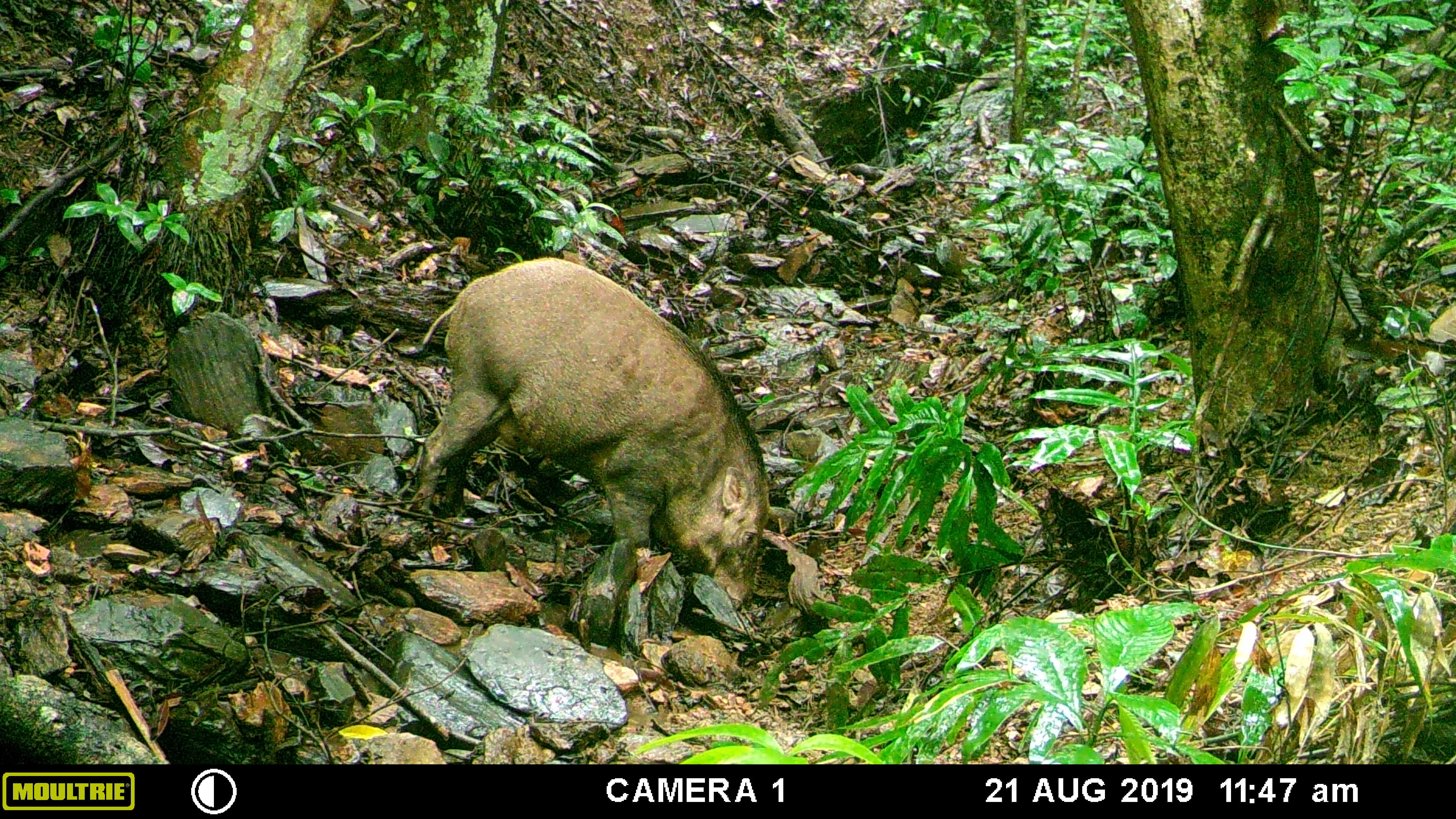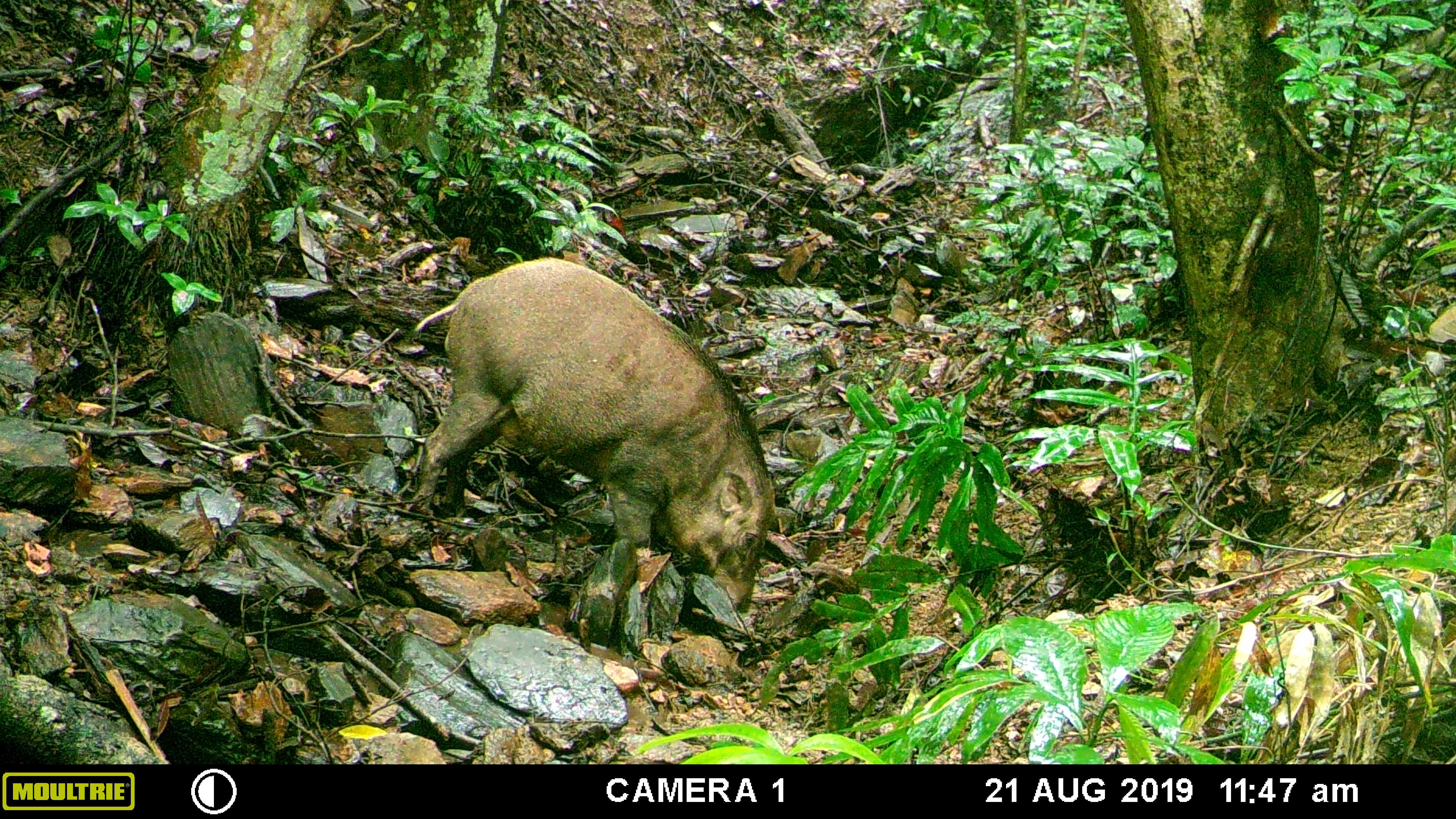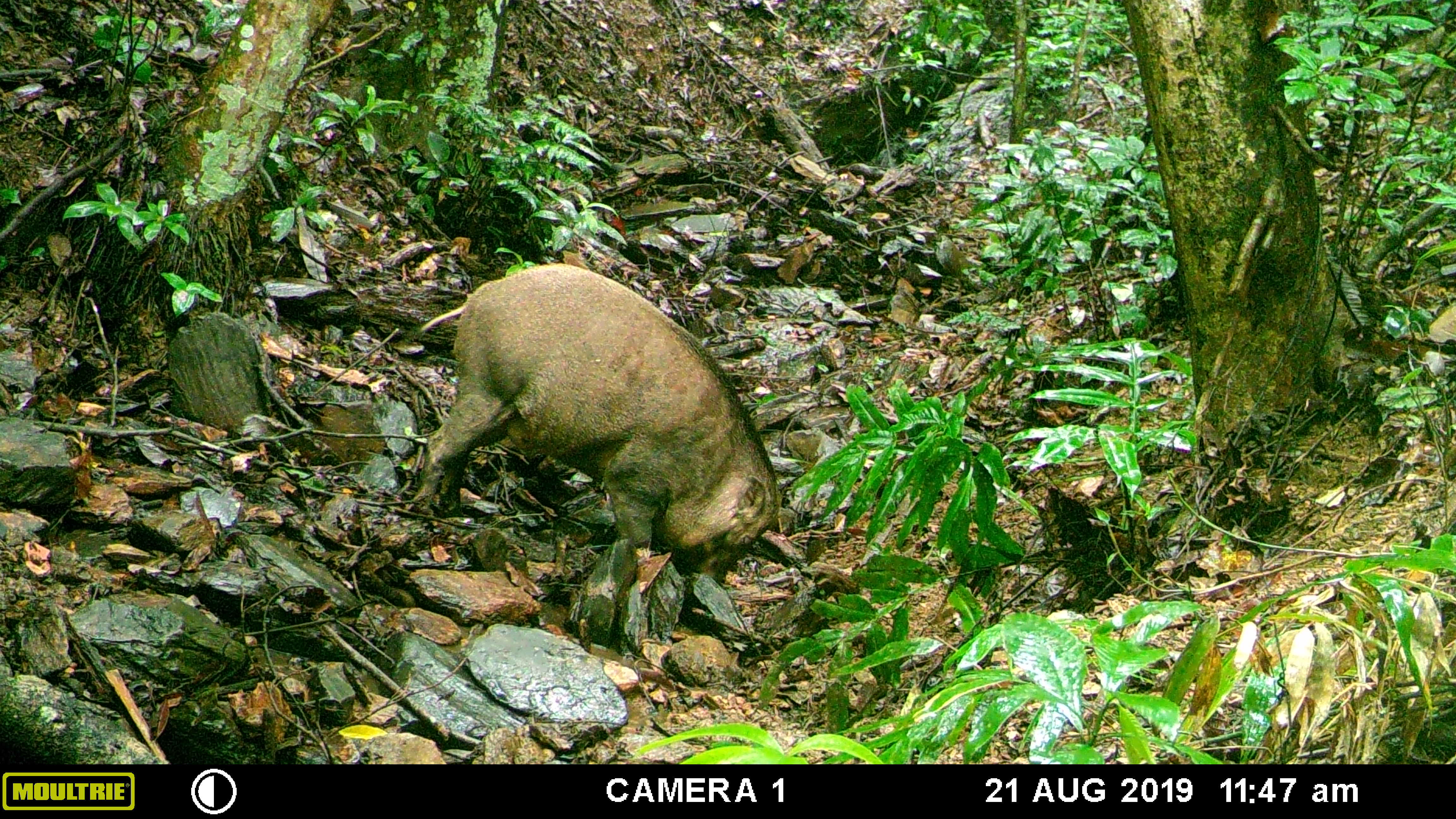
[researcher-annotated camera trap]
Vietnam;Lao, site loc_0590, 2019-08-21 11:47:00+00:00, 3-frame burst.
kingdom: Animalia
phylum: Chordata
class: Mammalia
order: Artiodactyla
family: Suidae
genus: Sus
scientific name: Sus scrofa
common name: eurasian wild pig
Eurasian wild pig (Sus scrofa). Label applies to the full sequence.